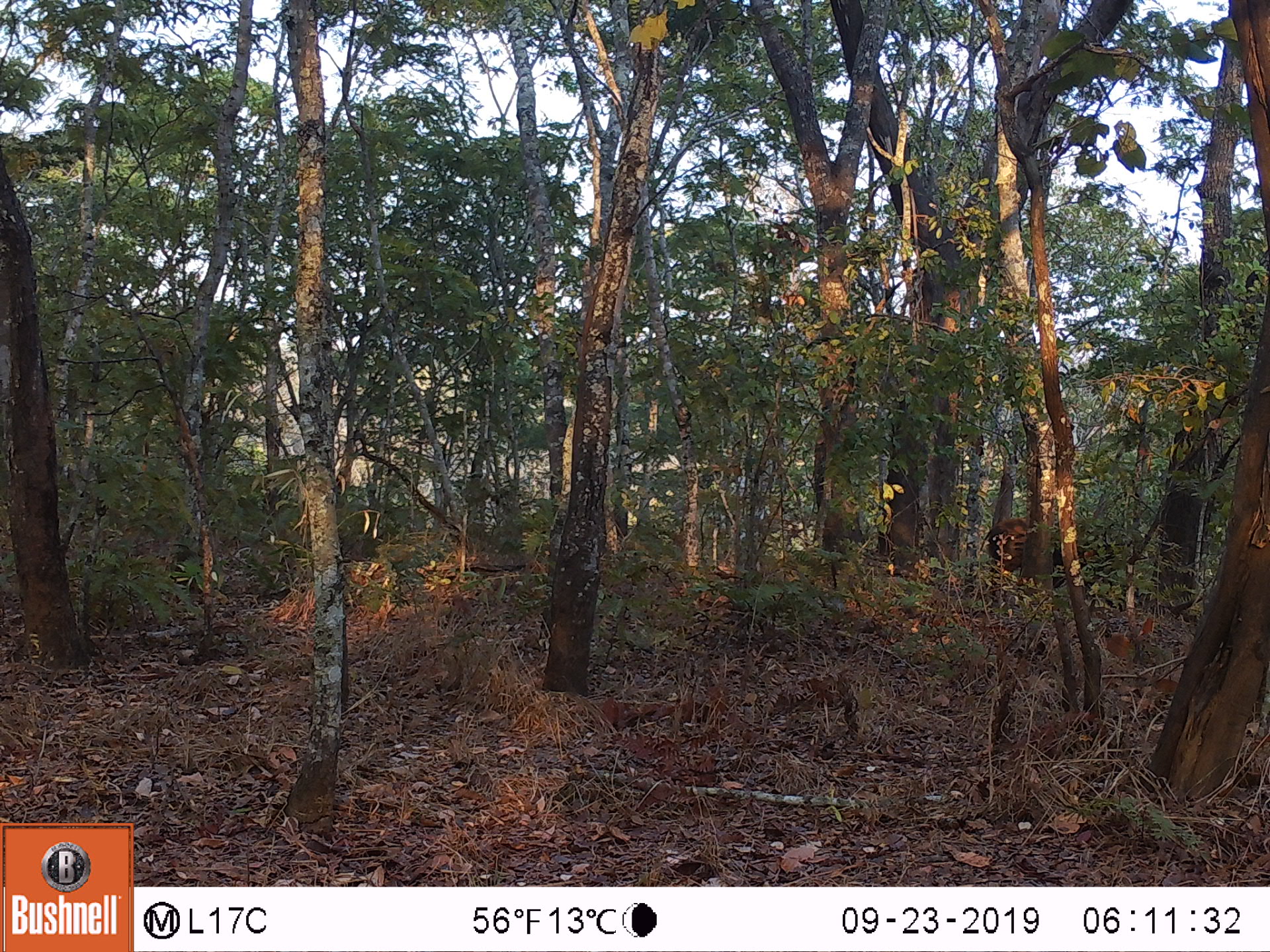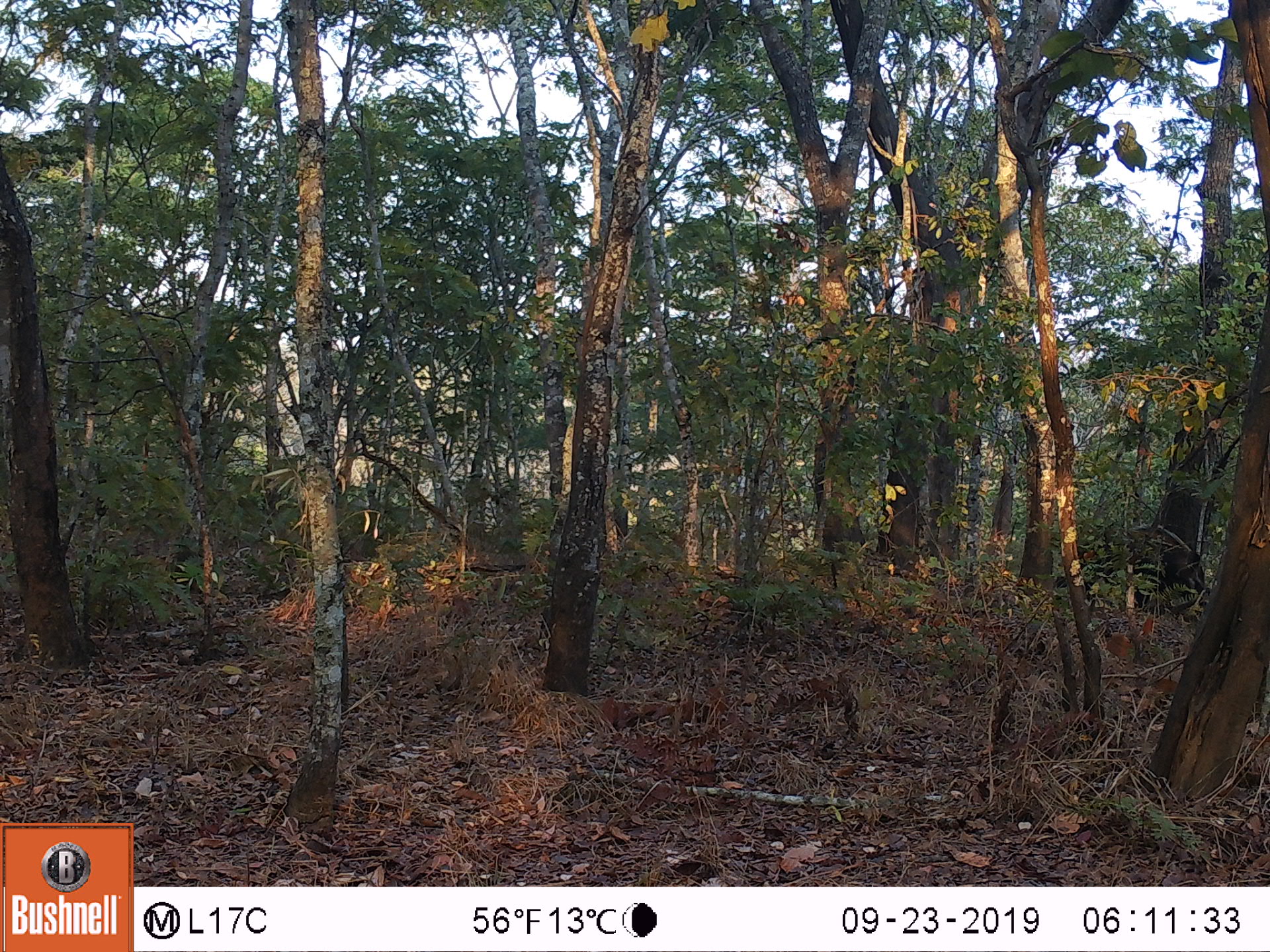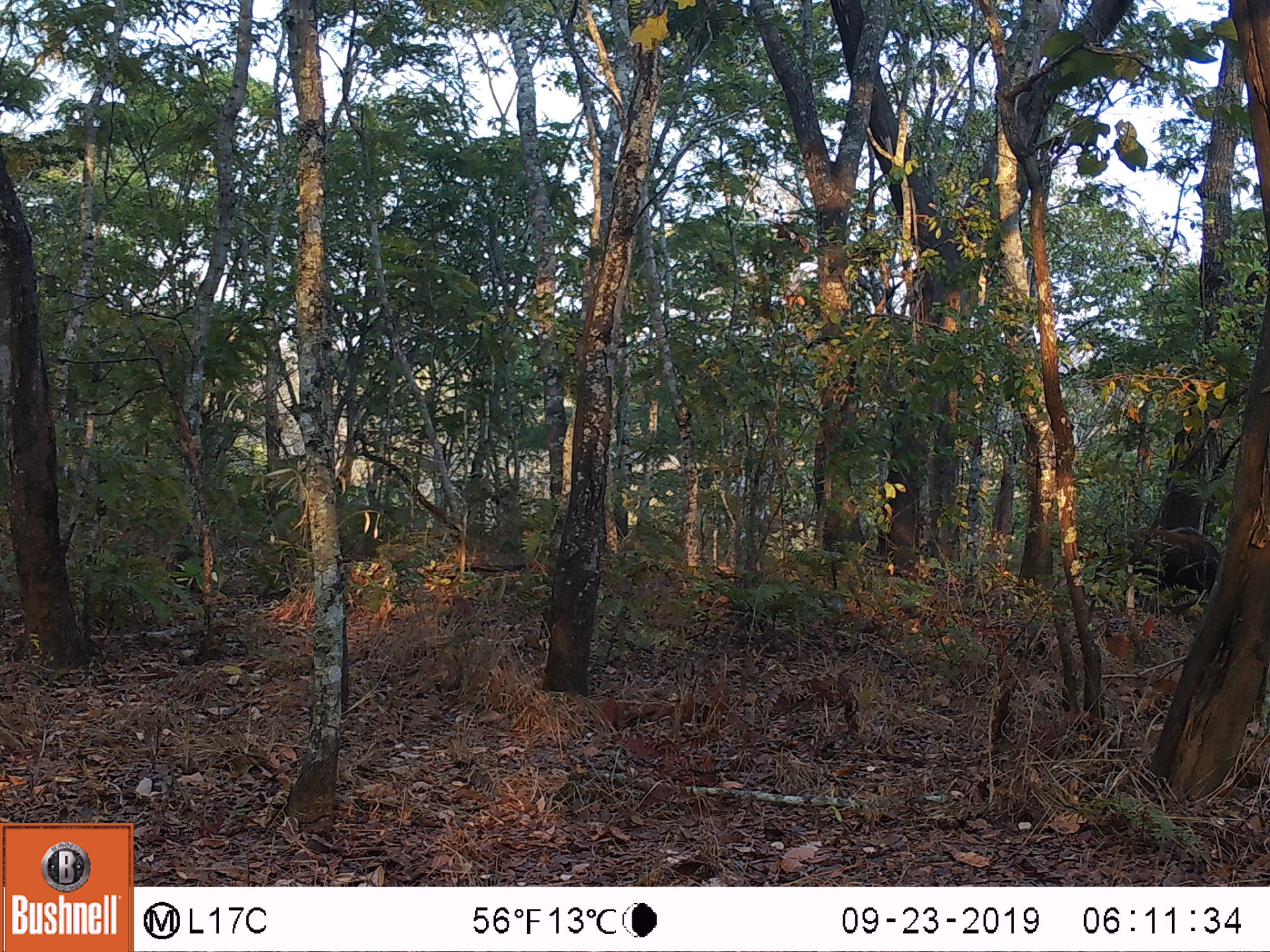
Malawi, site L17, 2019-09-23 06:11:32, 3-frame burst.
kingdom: Animalia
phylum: Chordata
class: Mammalia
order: Artiodactyla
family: Suidae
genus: Potamochoerus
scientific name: Potamochoerus larvatus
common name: bushpig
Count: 1.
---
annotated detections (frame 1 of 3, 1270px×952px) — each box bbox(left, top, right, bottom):
bushpig: bbox(979, 510, 1097, 598)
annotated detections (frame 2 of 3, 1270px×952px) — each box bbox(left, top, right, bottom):
bushpig: bbox(1080, 522, 1208, 608)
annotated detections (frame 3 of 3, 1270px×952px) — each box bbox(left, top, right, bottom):
bushpig: bbox(1103, 520, 1225, 595)